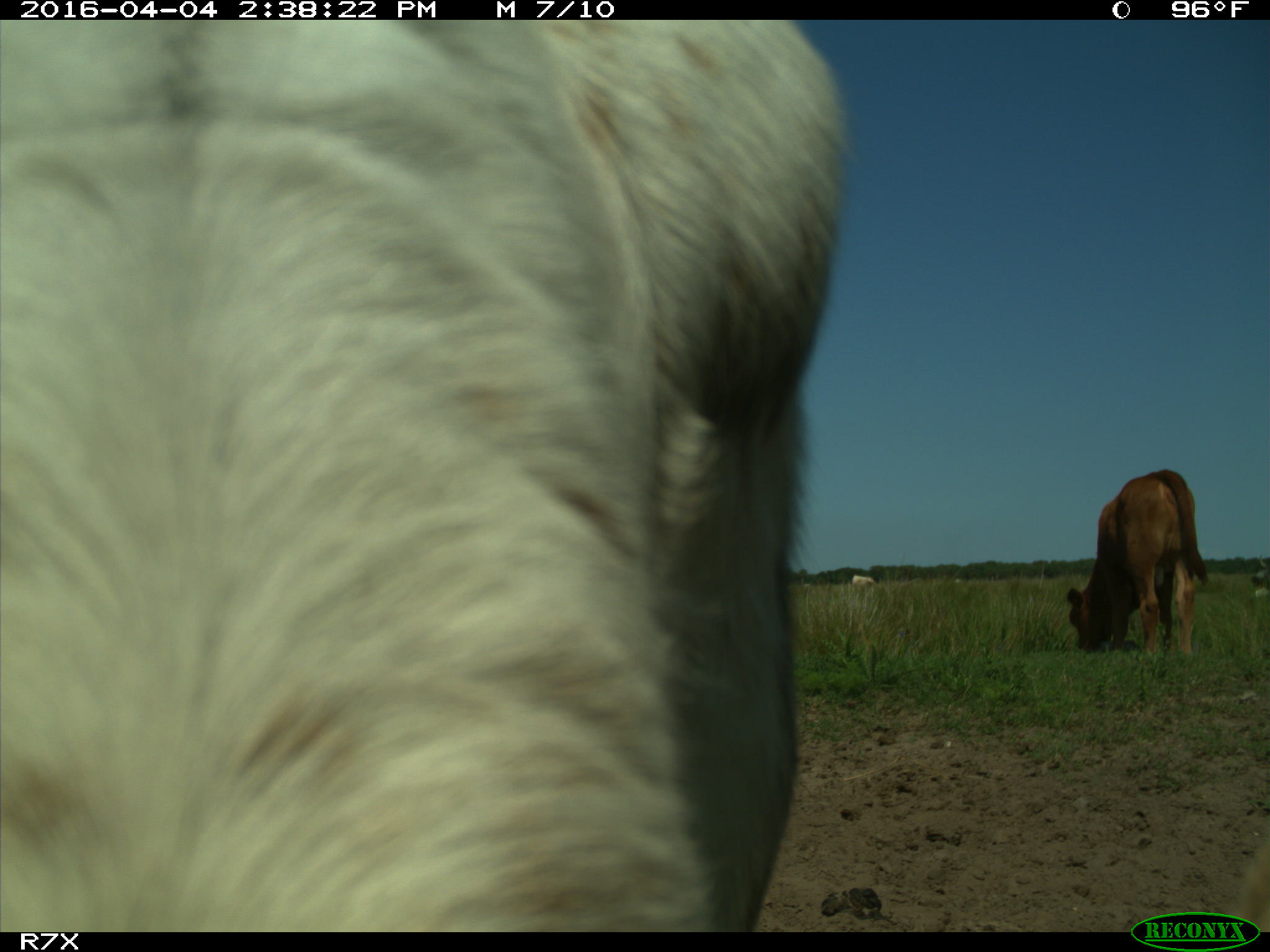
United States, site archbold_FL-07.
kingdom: Animalia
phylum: Chordata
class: Mammalia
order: Artiodactyla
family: Bovidae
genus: Bos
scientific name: Bos taurus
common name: domestic cow